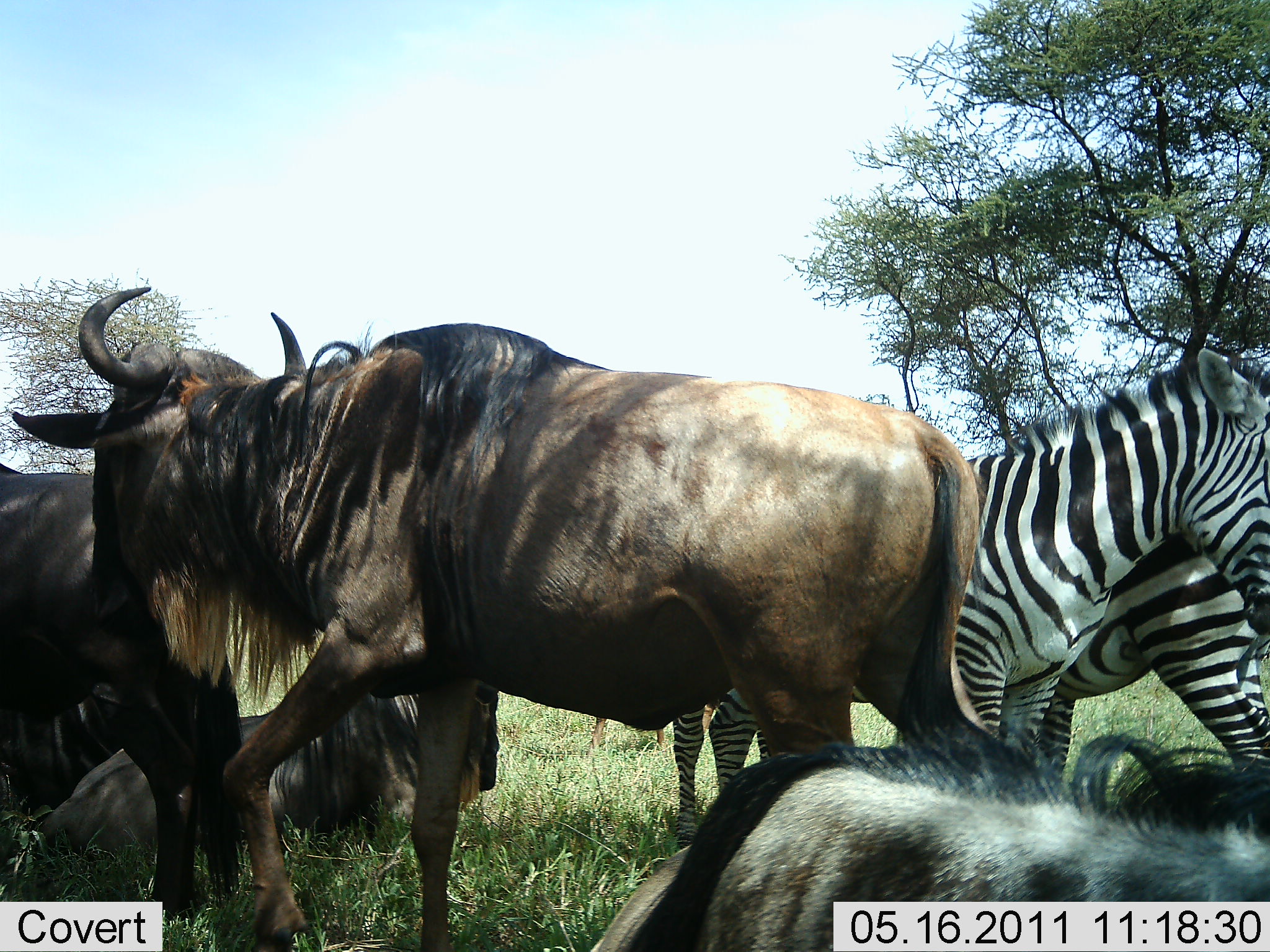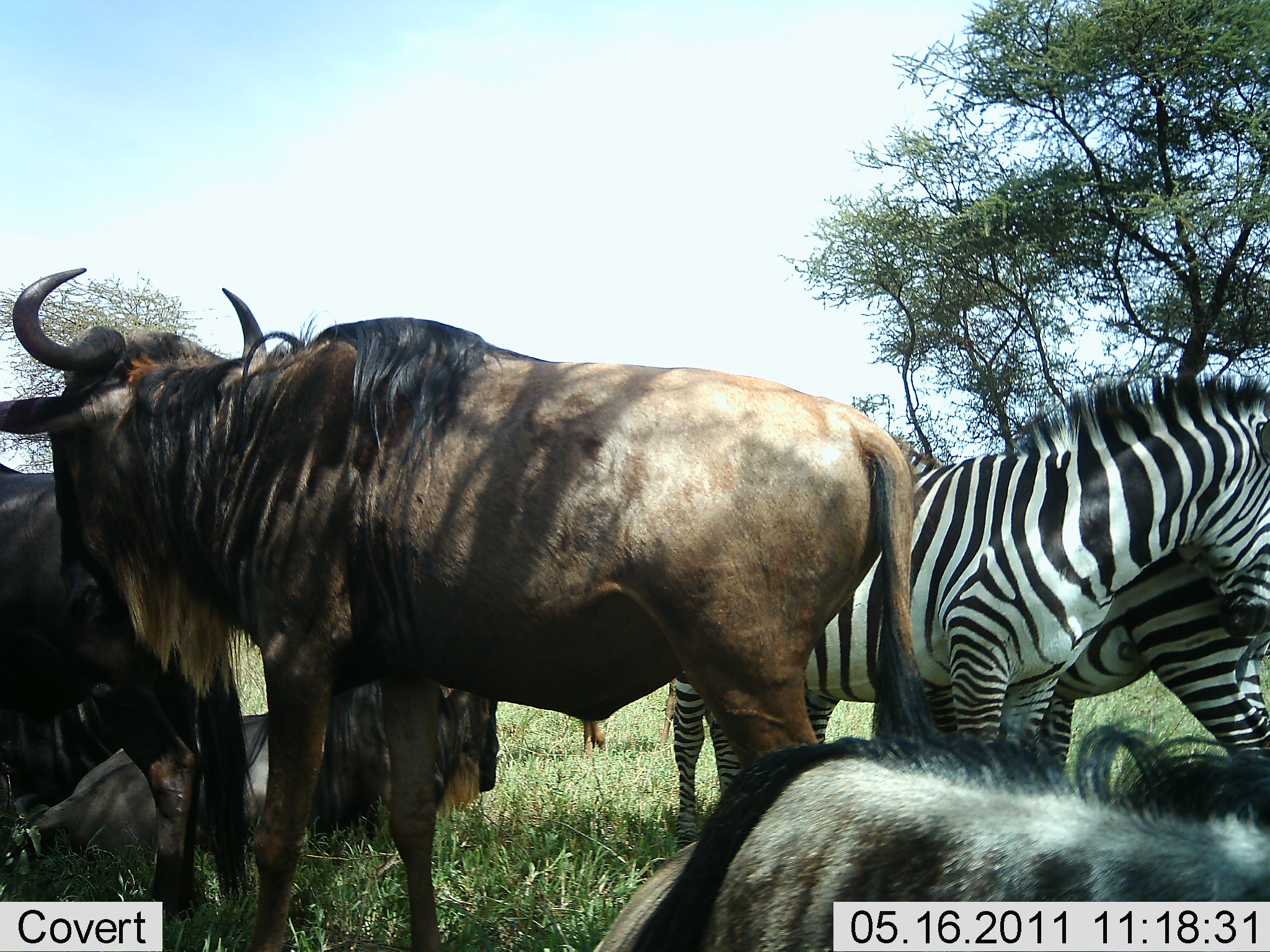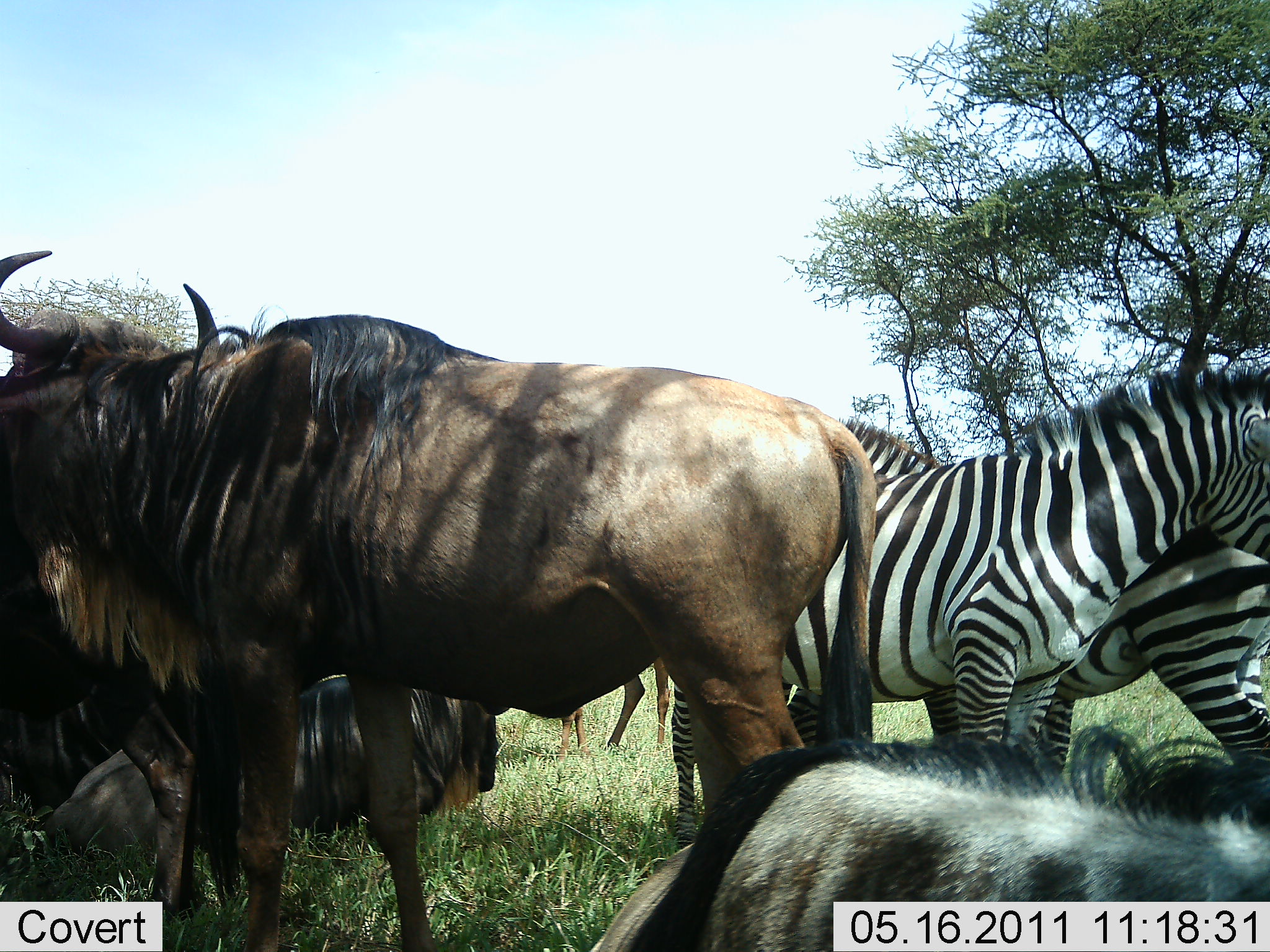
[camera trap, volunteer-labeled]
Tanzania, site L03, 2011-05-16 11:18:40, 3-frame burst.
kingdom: Animalia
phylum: Chordata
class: Mammalia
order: Artiodactyla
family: Bovidae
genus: Connochaetes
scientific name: Connochaetes taurinus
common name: blue wildebeest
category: wildebeest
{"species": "wildebeest (blue wildebeest) (Connochaetes taurinus)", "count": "4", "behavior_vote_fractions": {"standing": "64%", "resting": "55%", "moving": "18%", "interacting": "36%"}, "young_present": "0%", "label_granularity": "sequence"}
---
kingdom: Animalia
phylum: Chordata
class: Mammalia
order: Perissodactyla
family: Equidae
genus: Equus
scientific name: Equus quagga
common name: plains zebra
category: zebra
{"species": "zebra (plains zebra) (Equus quagga)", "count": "2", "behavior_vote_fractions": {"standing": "75%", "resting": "8%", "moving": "8%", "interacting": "33%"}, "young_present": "0%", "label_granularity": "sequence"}